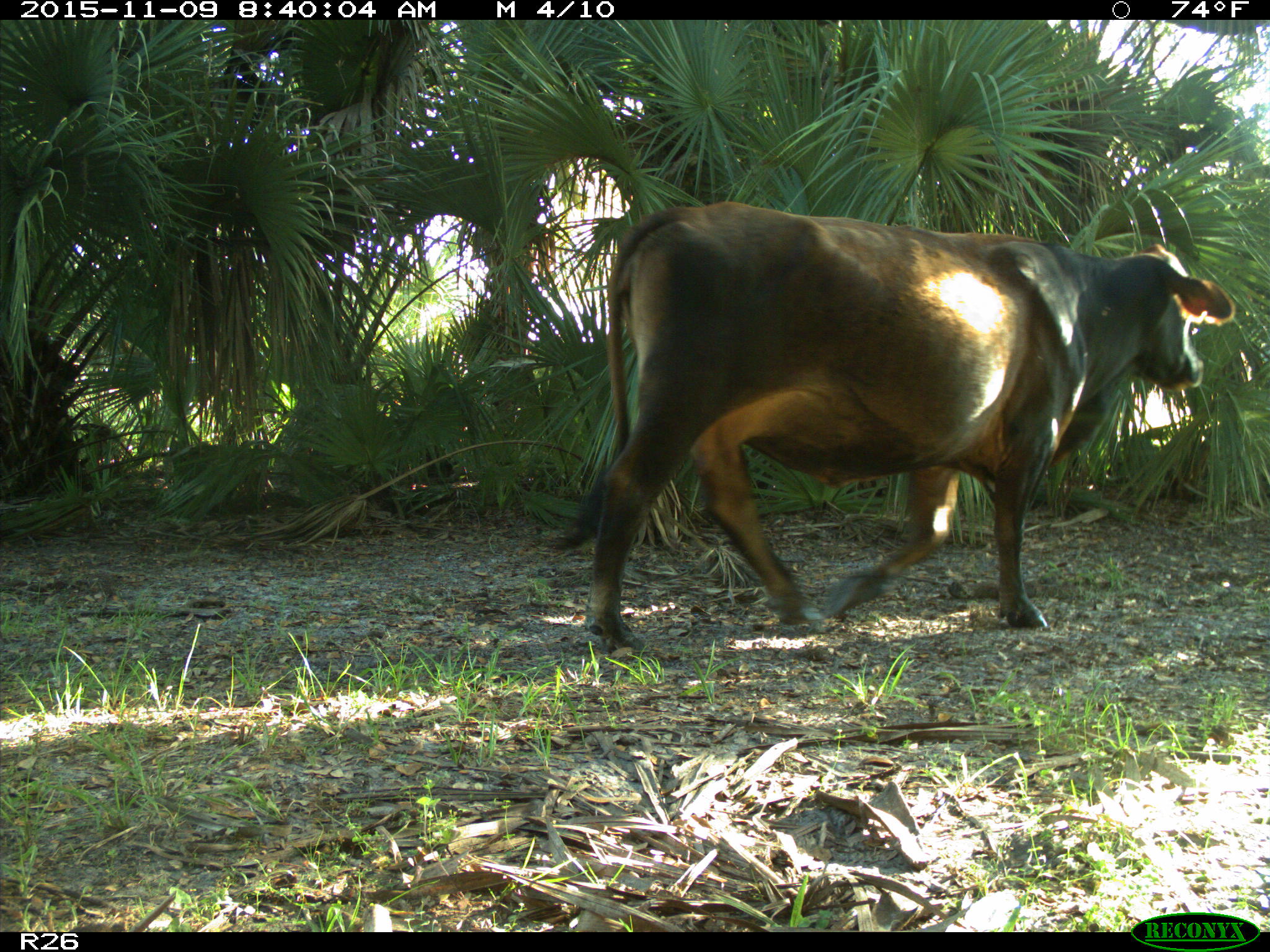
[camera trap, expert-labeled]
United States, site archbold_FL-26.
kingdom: Animalia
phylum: Chordata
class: Mammalia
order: Artiodactyla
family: Bovidae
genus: Bos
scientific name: Bos taurus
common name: domestic cow